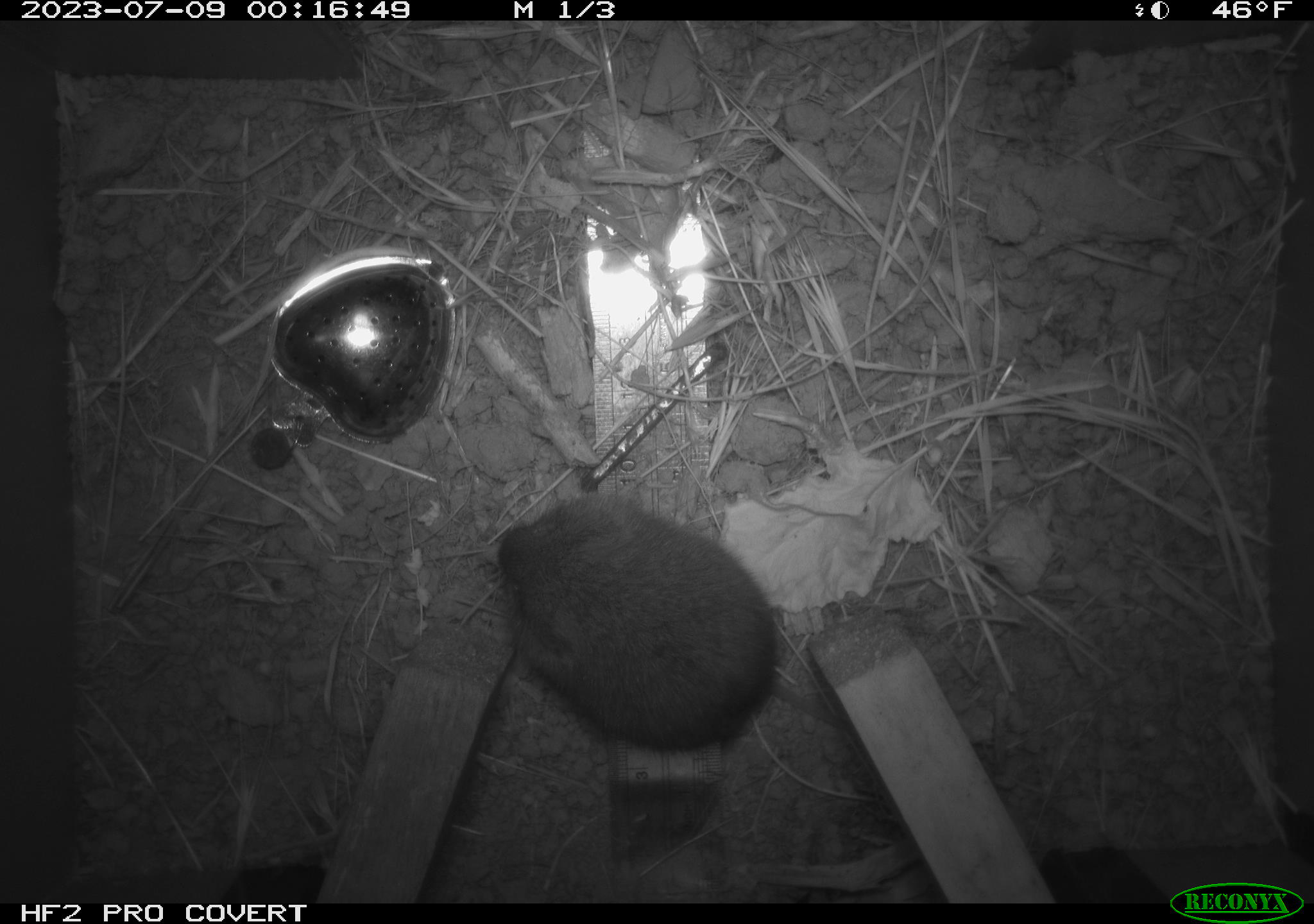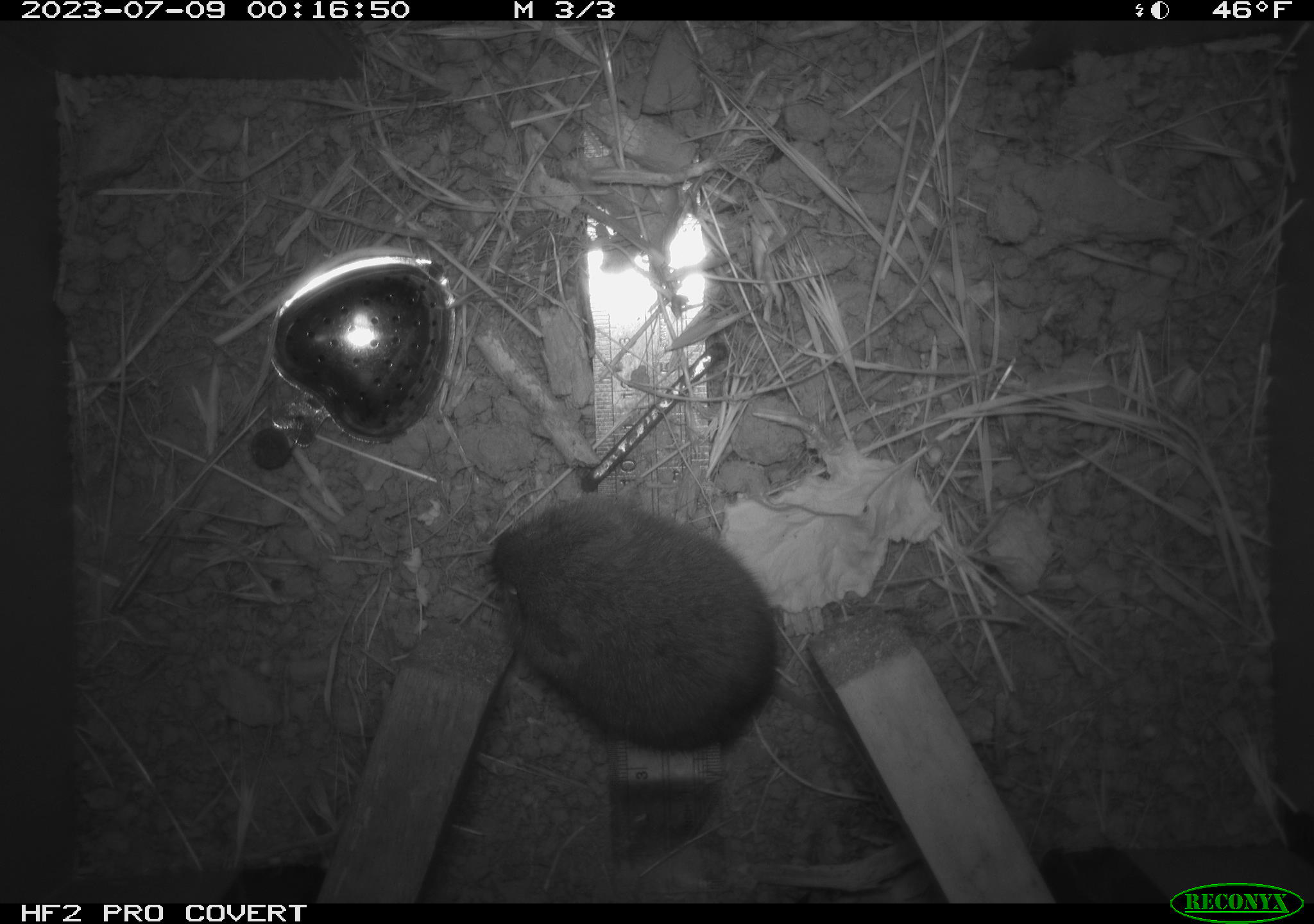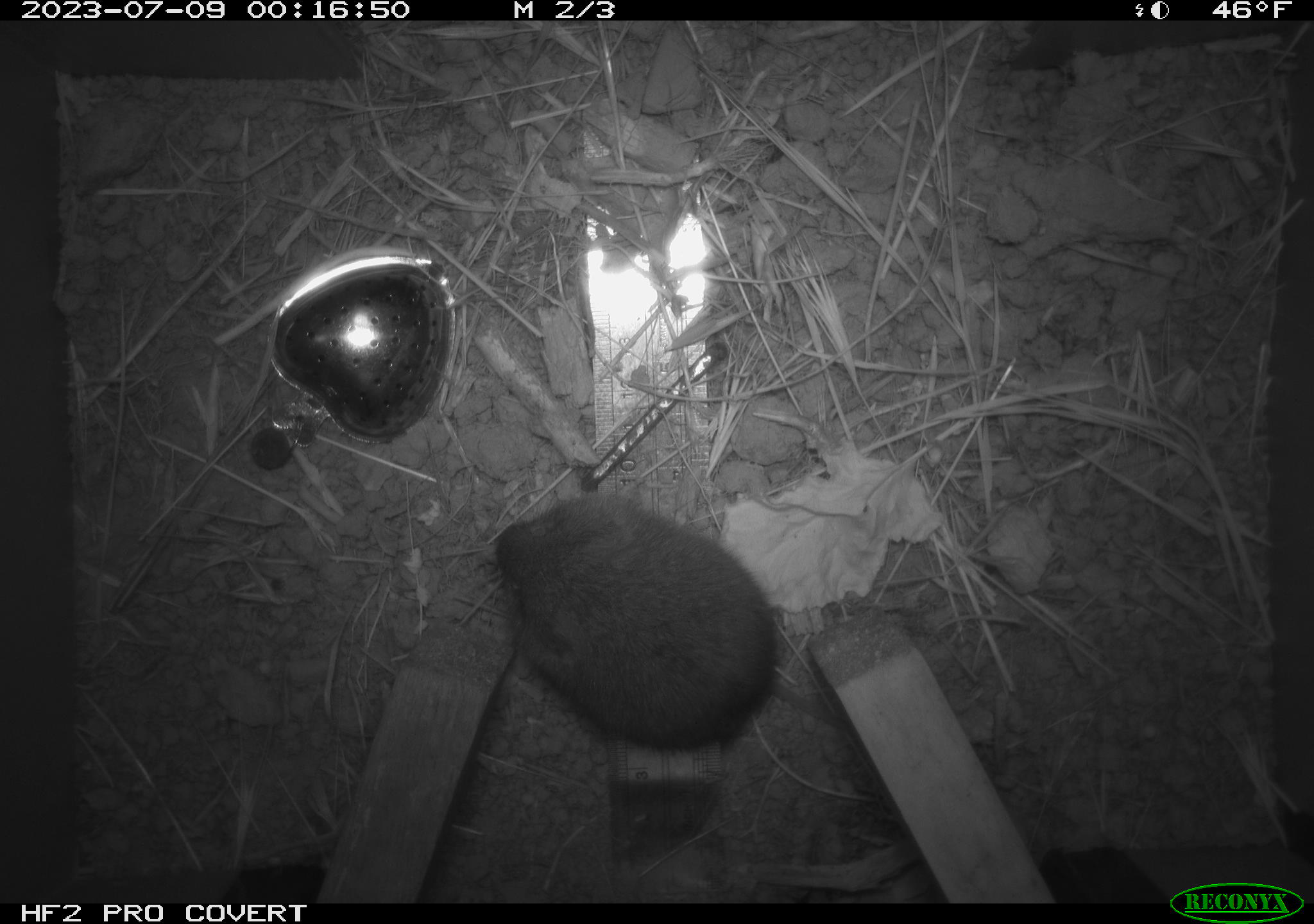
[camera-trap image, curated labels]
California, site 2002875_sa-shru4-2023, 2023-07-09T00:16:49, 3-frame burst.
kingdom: Animalia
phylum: Chordata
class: Mammalia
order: Rodentia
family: Cricetidae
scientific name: Arvicolinae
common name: voles, lemmings, and muskrats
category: arvicolinae subfamily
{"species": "arvicolinae subfamily (voles, lemmings, and muskrats) (Arvicolinae)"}